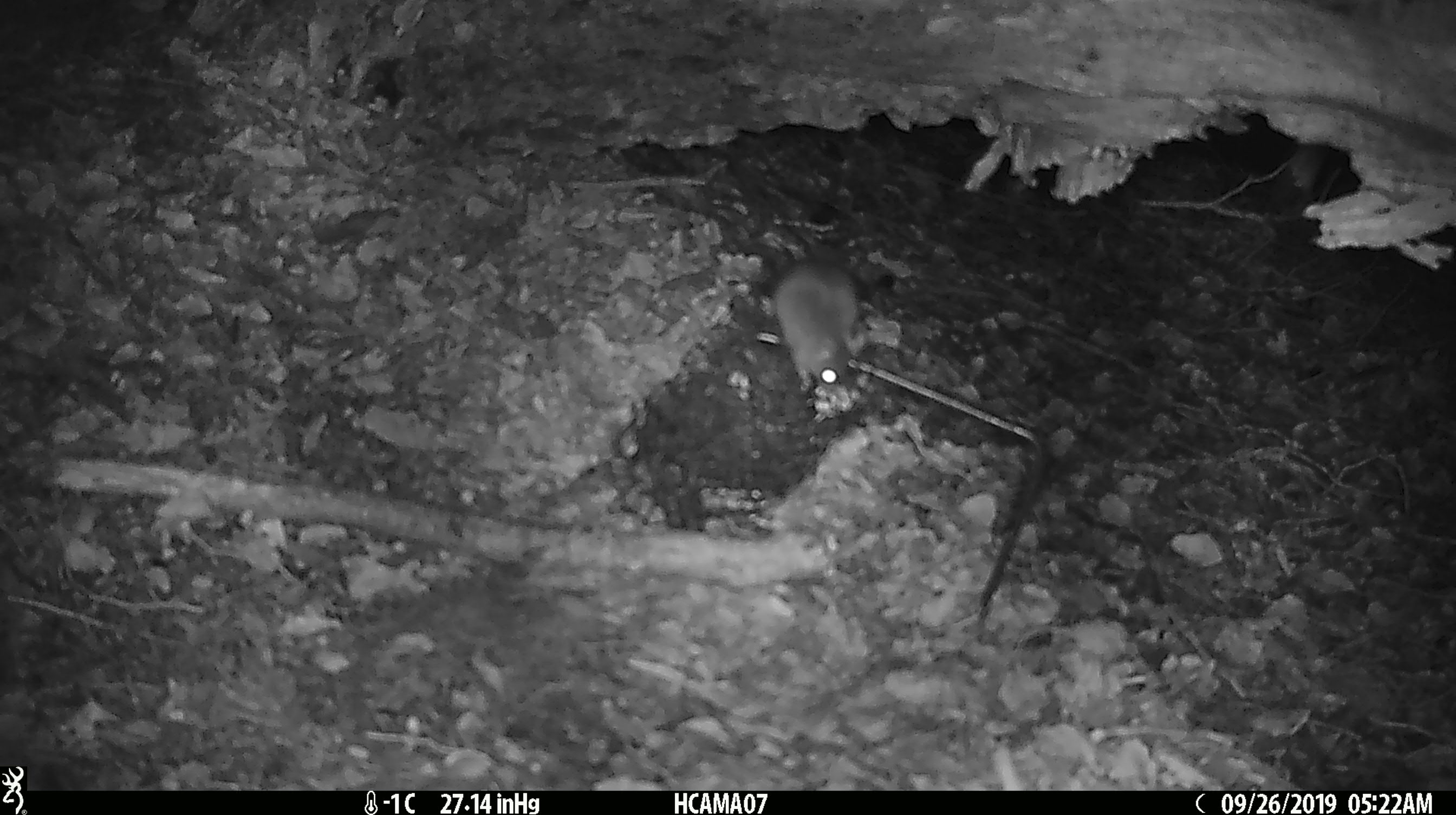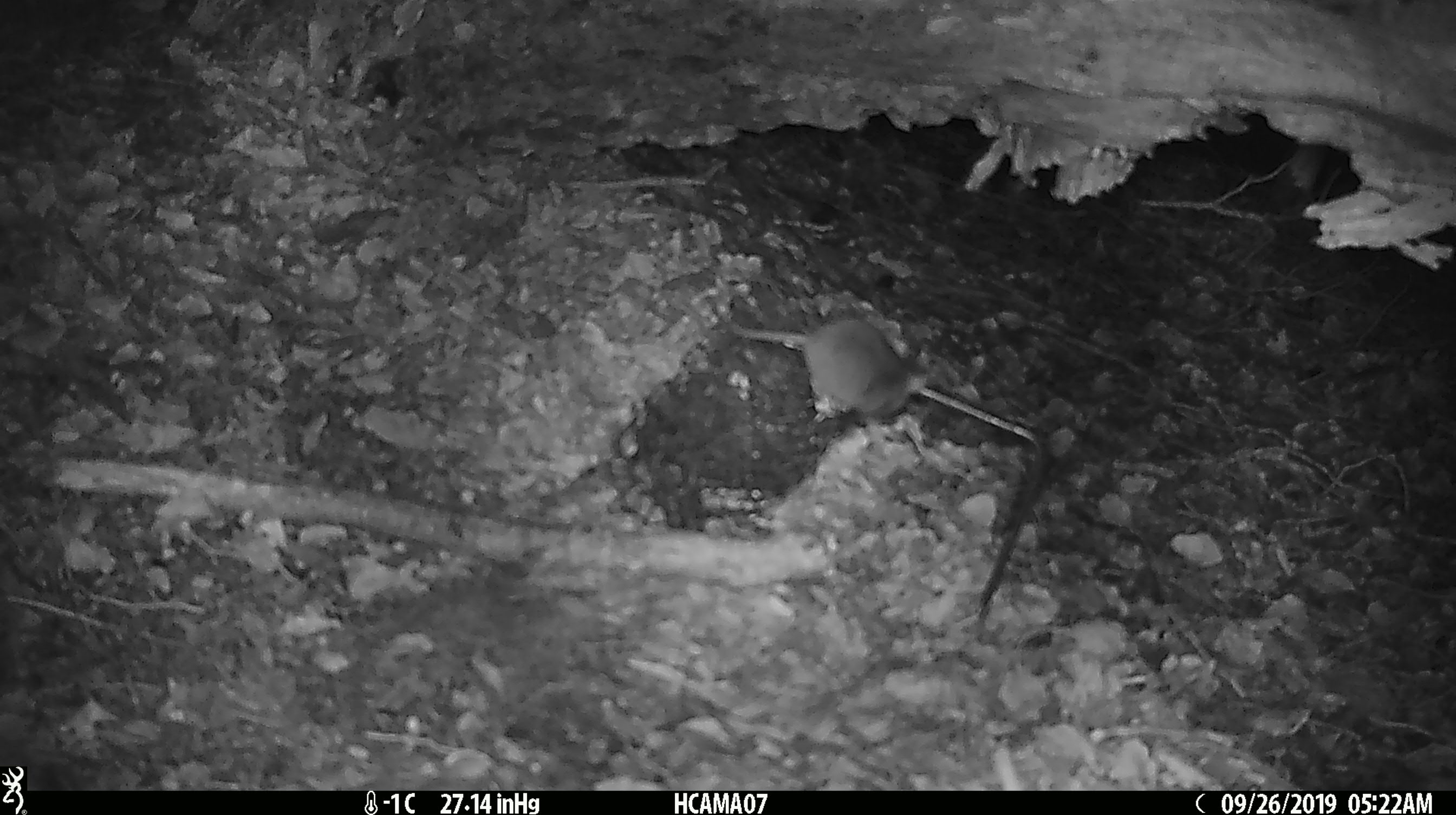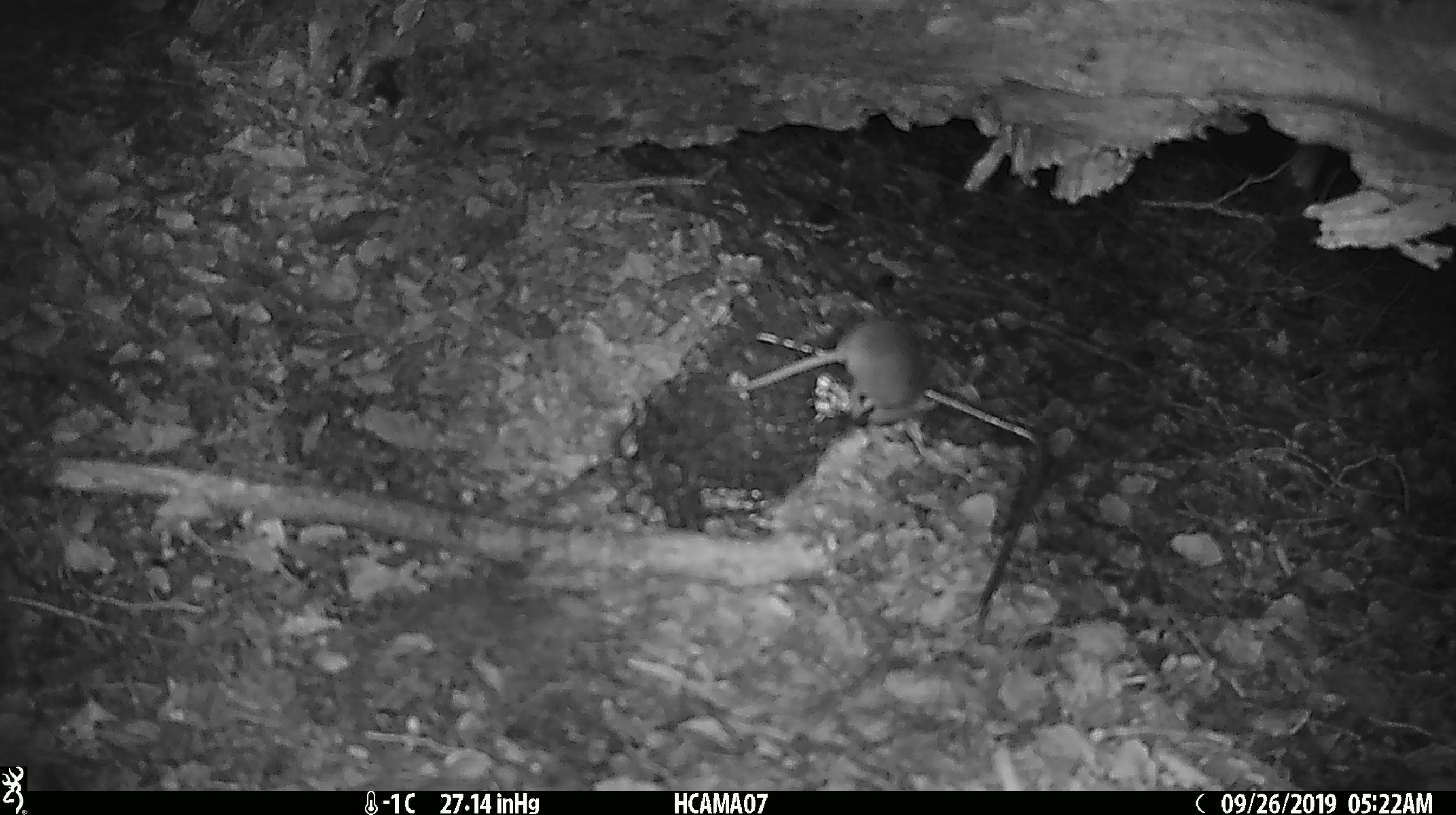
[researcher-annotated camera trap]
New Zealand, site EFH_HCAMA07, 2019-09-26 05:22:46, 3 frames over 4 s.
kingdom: Animalia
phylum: Chordata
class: Mammalia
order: Rodentia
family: Muridae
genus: Mus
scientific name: Mus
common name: mouse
Mouse (Mus).